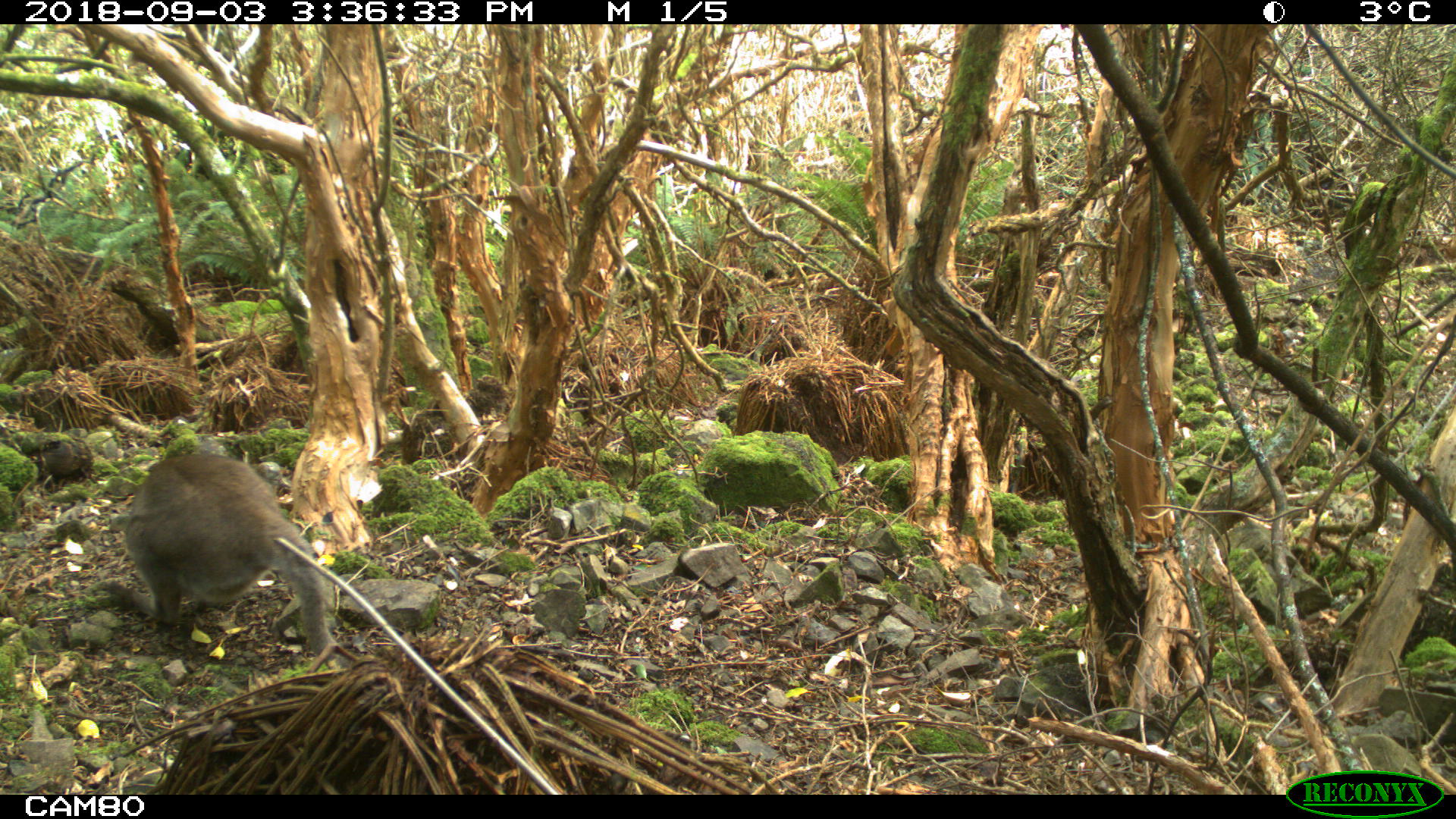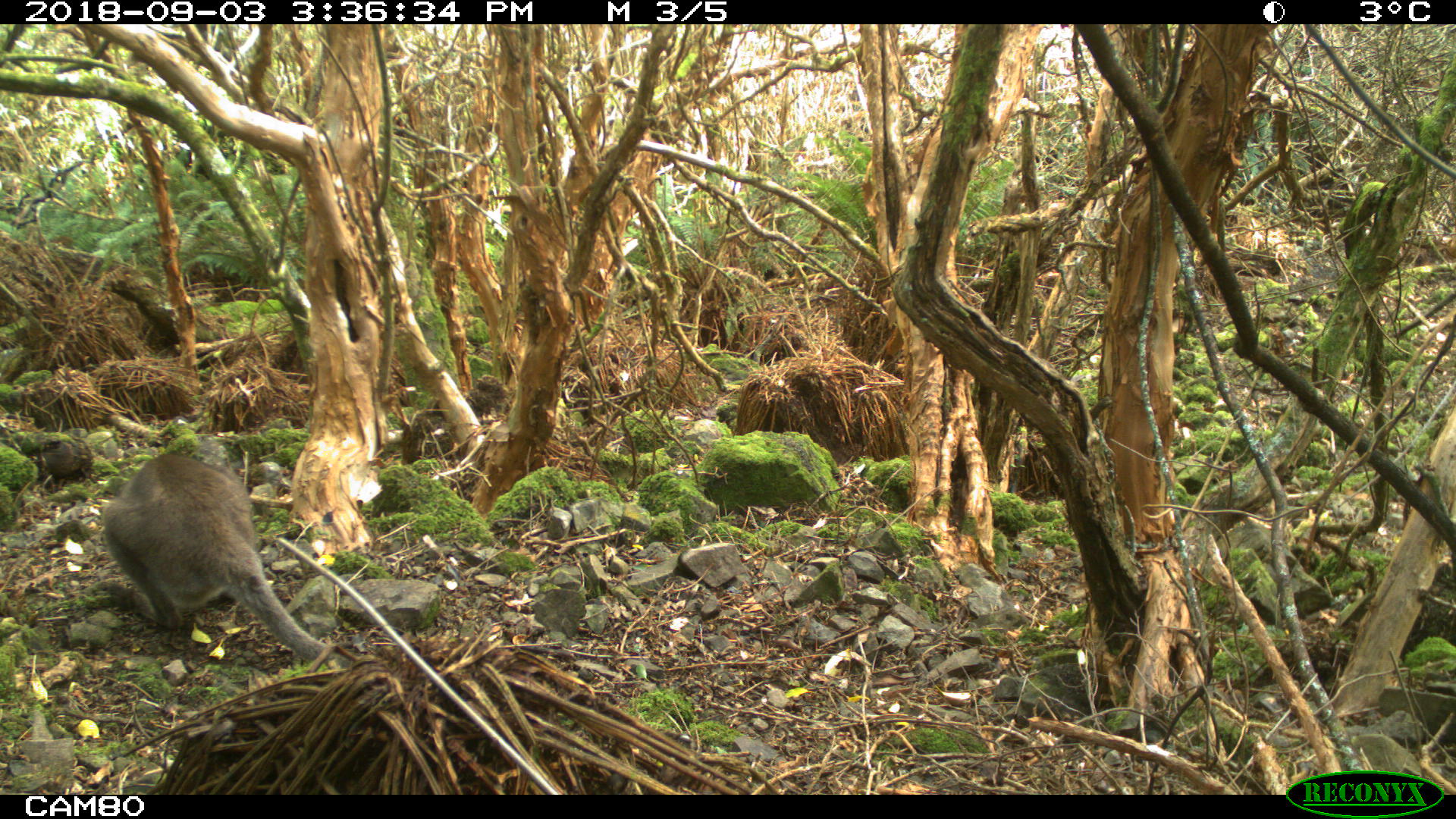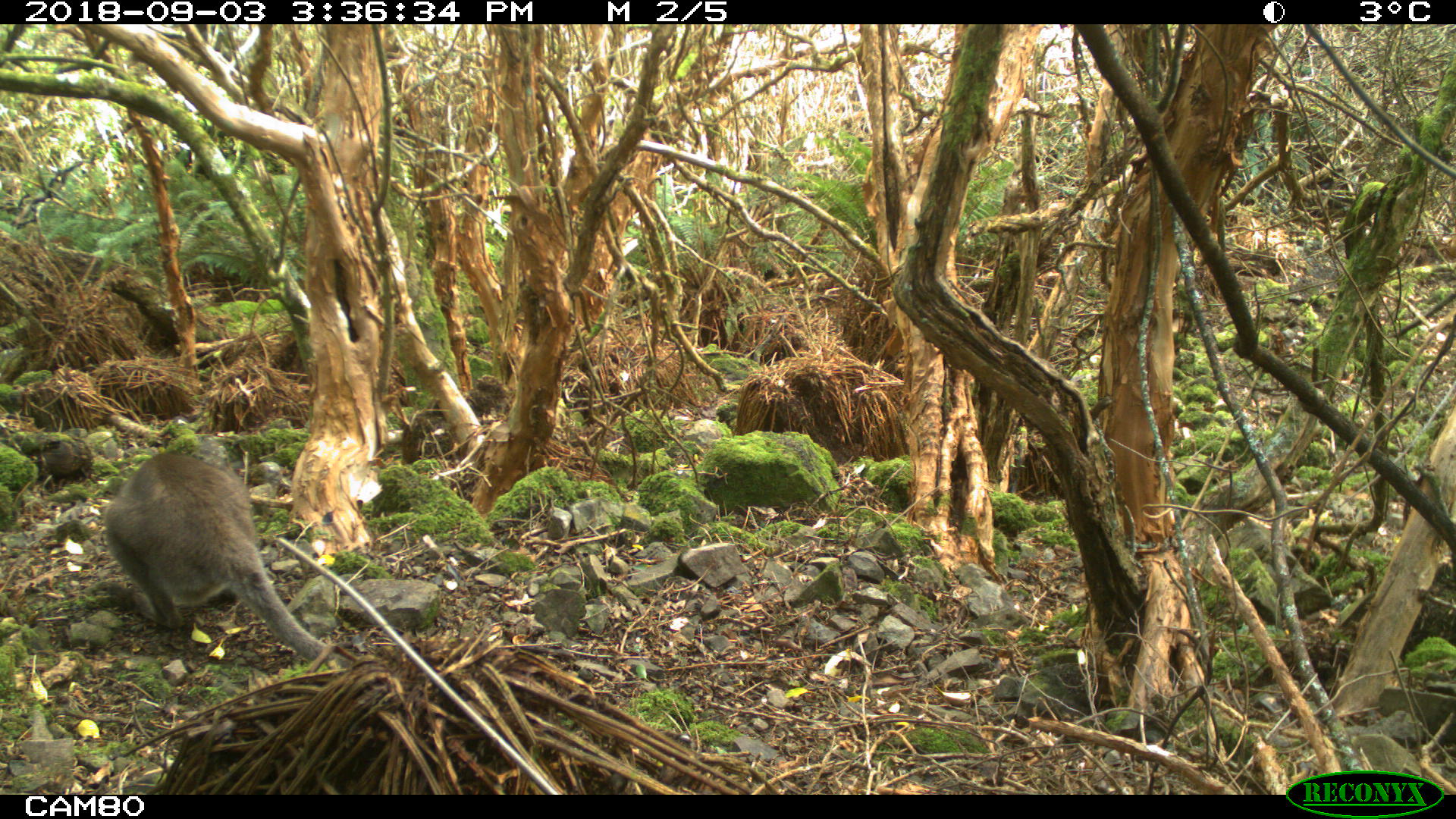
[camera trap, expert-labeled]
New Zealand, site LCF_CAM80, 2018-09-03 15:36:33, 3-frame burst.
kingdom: Animalia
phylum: Chordata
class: Mammalia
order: Diprotodontia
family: Macropodidae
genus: Notamacropus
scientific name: Notamacropus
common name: wallaby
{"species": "wallaby (Notamacropus)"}